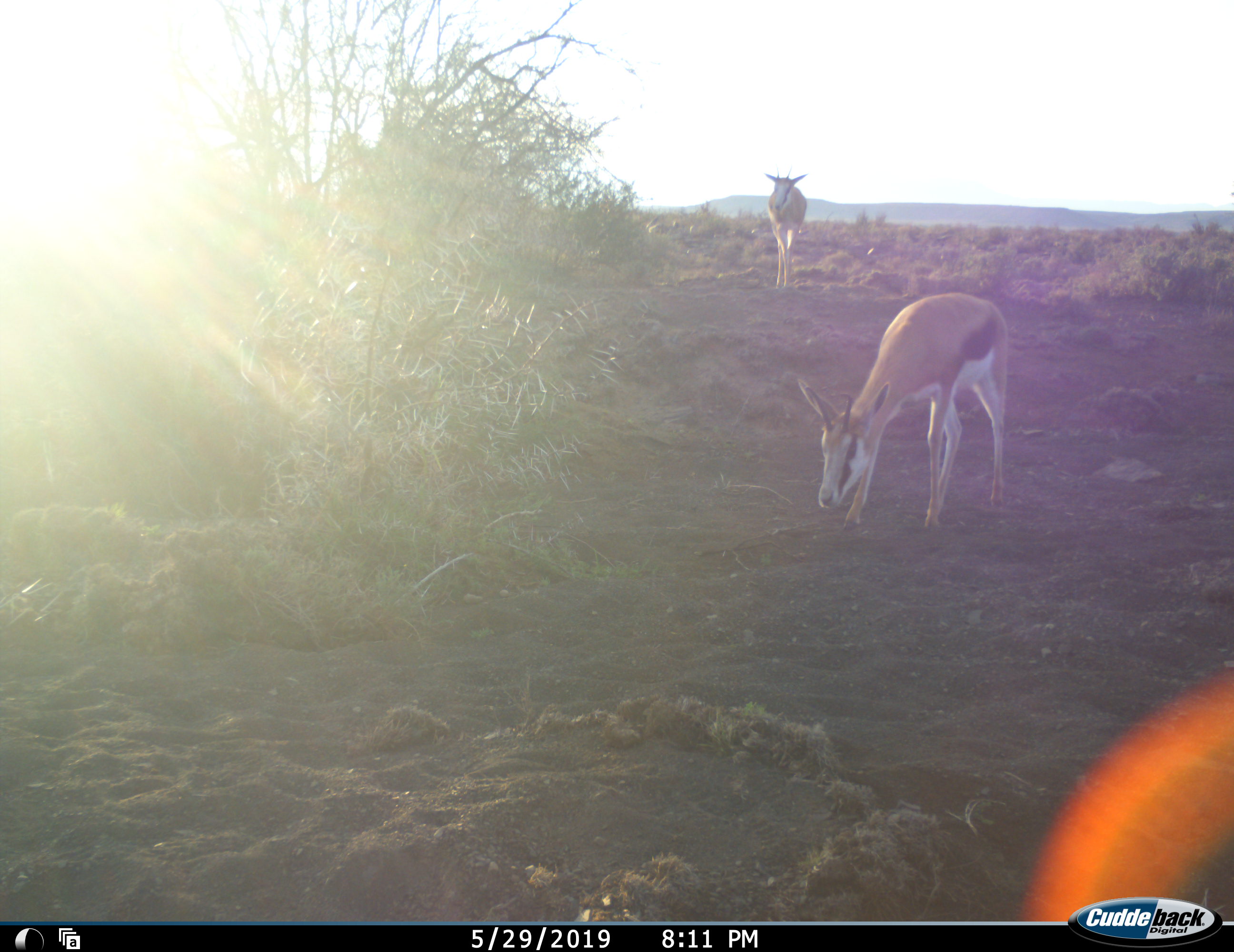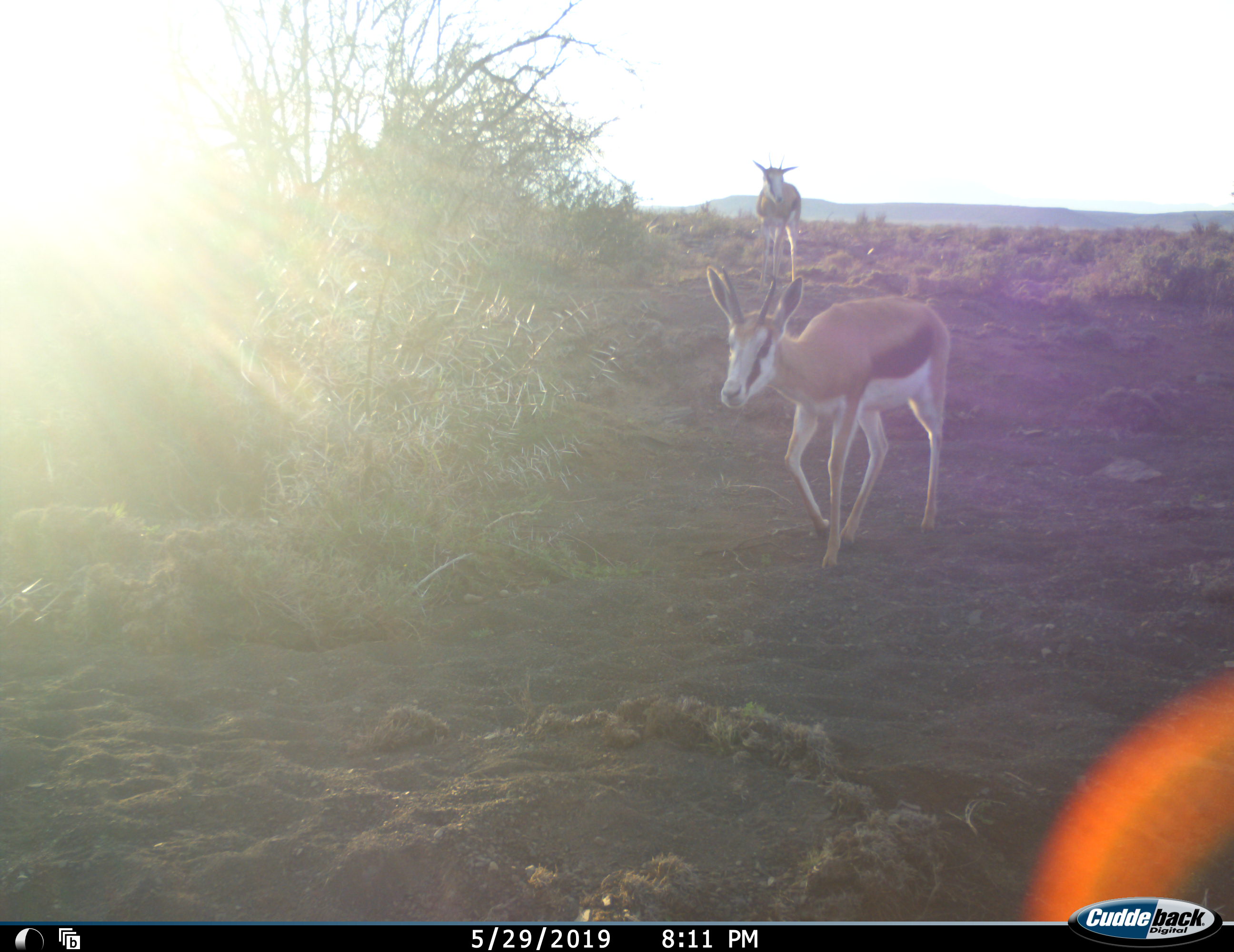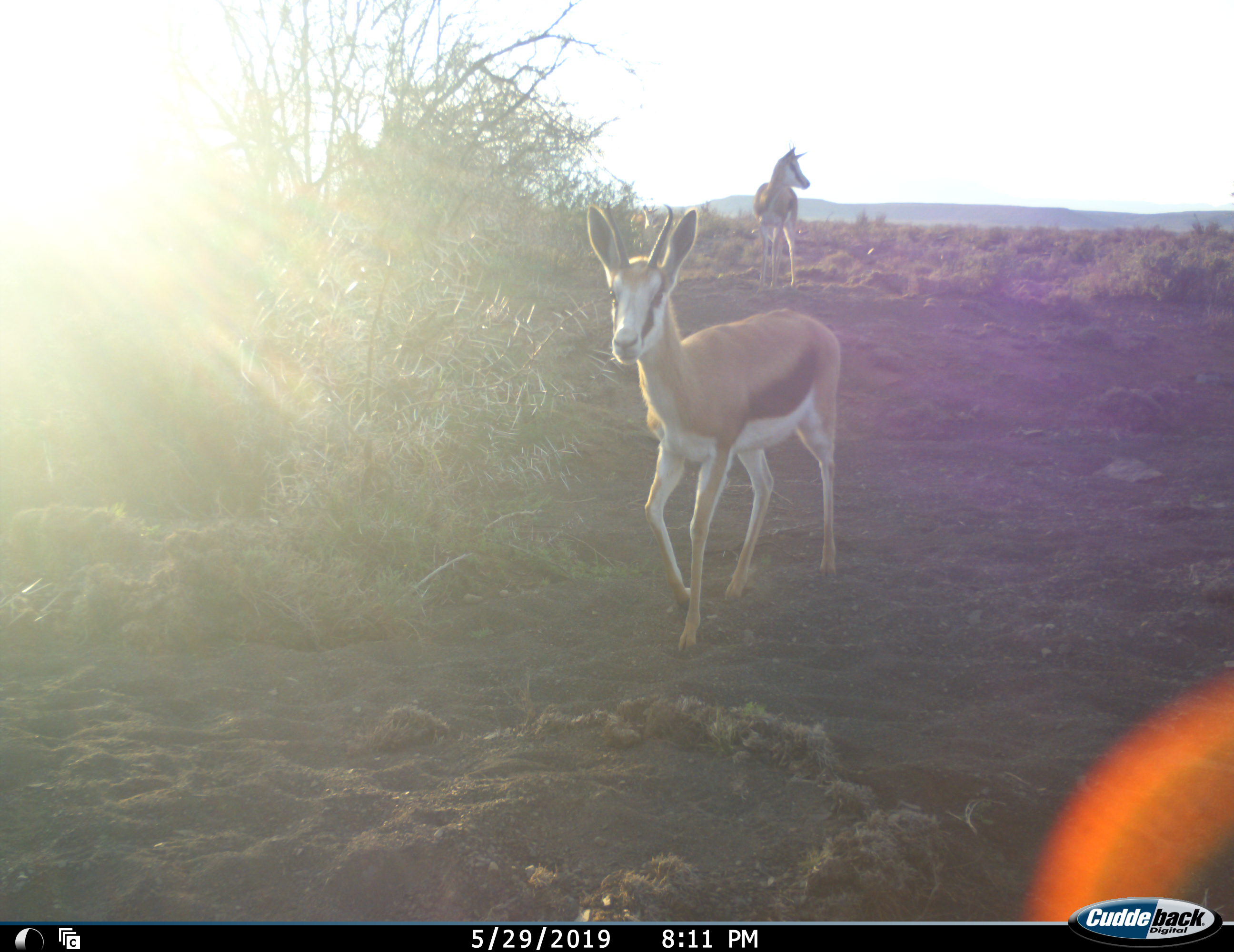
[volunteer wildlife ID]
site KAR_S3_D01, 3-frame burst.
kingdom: Animalia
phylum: Chordata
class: Mammalia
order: Artiodactyla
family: Bovidae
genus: Antidorcas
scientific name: Antidorcas marsupialis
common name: springbok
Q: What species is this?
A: Springbok (Antidorcas marsupialis).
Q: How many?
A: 2.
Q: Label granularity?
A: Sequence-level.